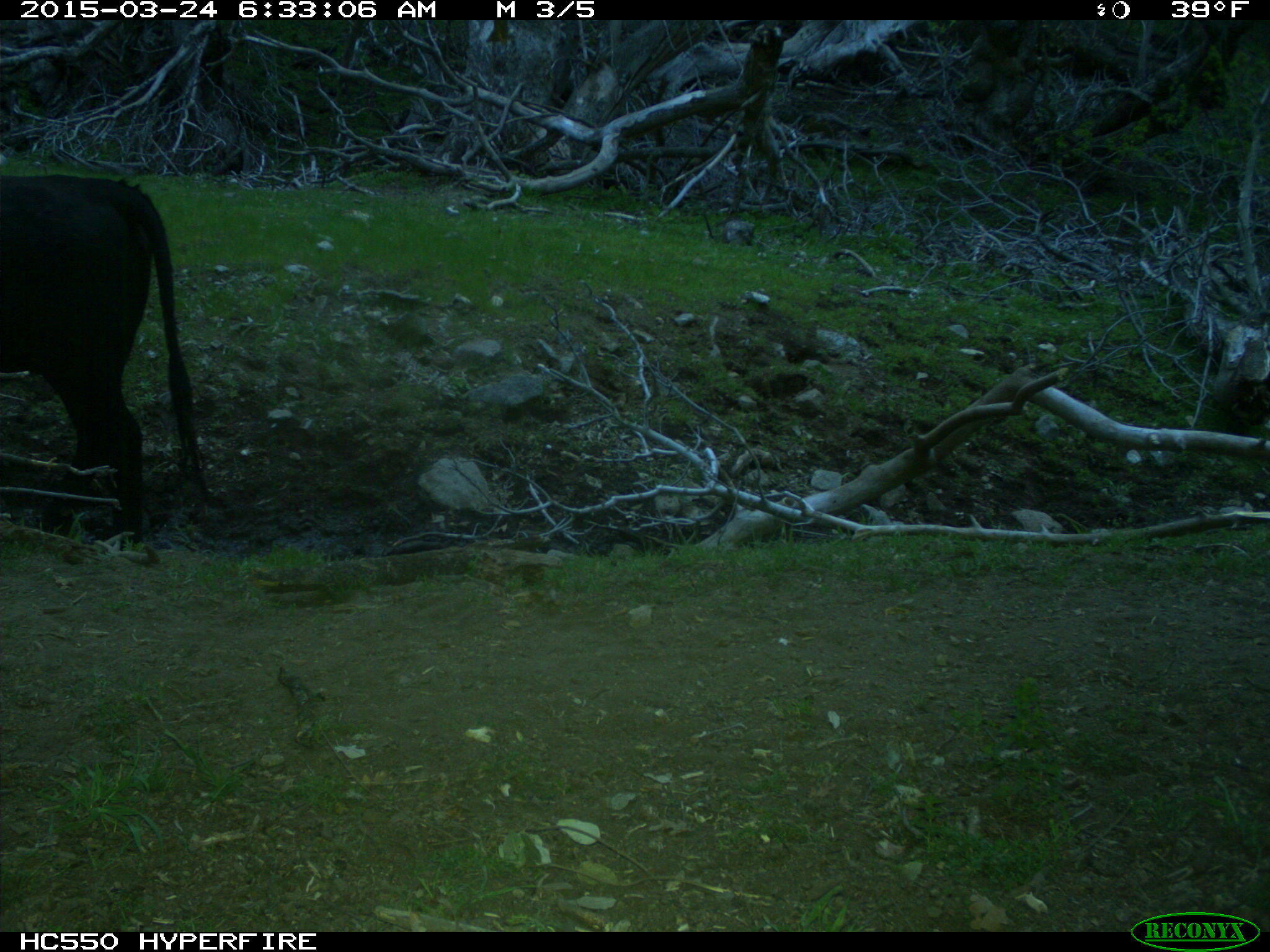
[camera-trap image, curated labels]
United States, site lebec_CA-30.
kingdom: Animalia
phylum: Chordata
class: Mammalia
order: Artiodactyla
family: Bovidae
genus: Bos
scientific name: Bos taurus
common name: domestic cow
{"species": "Bos taurus (domestic cow)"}